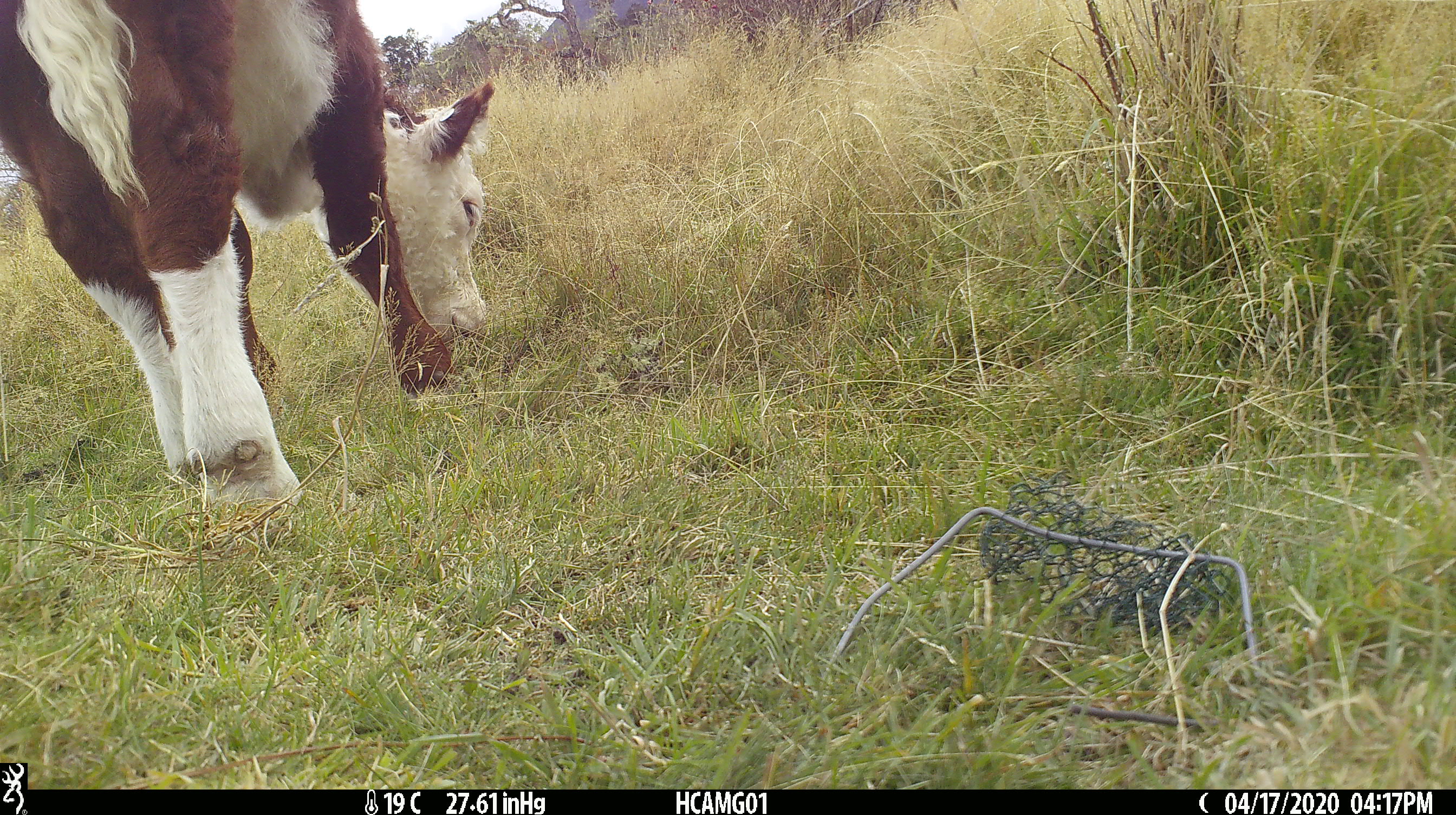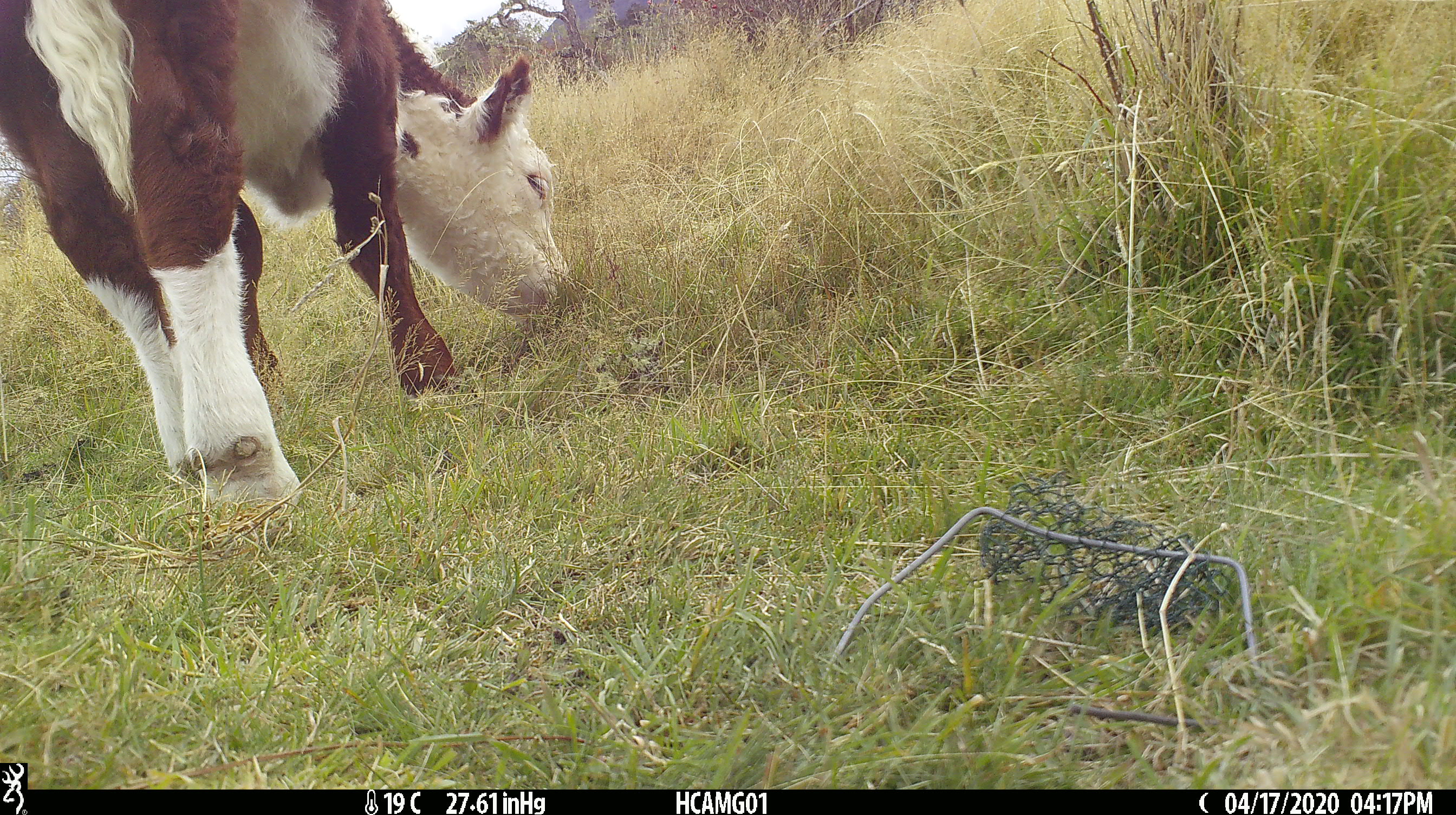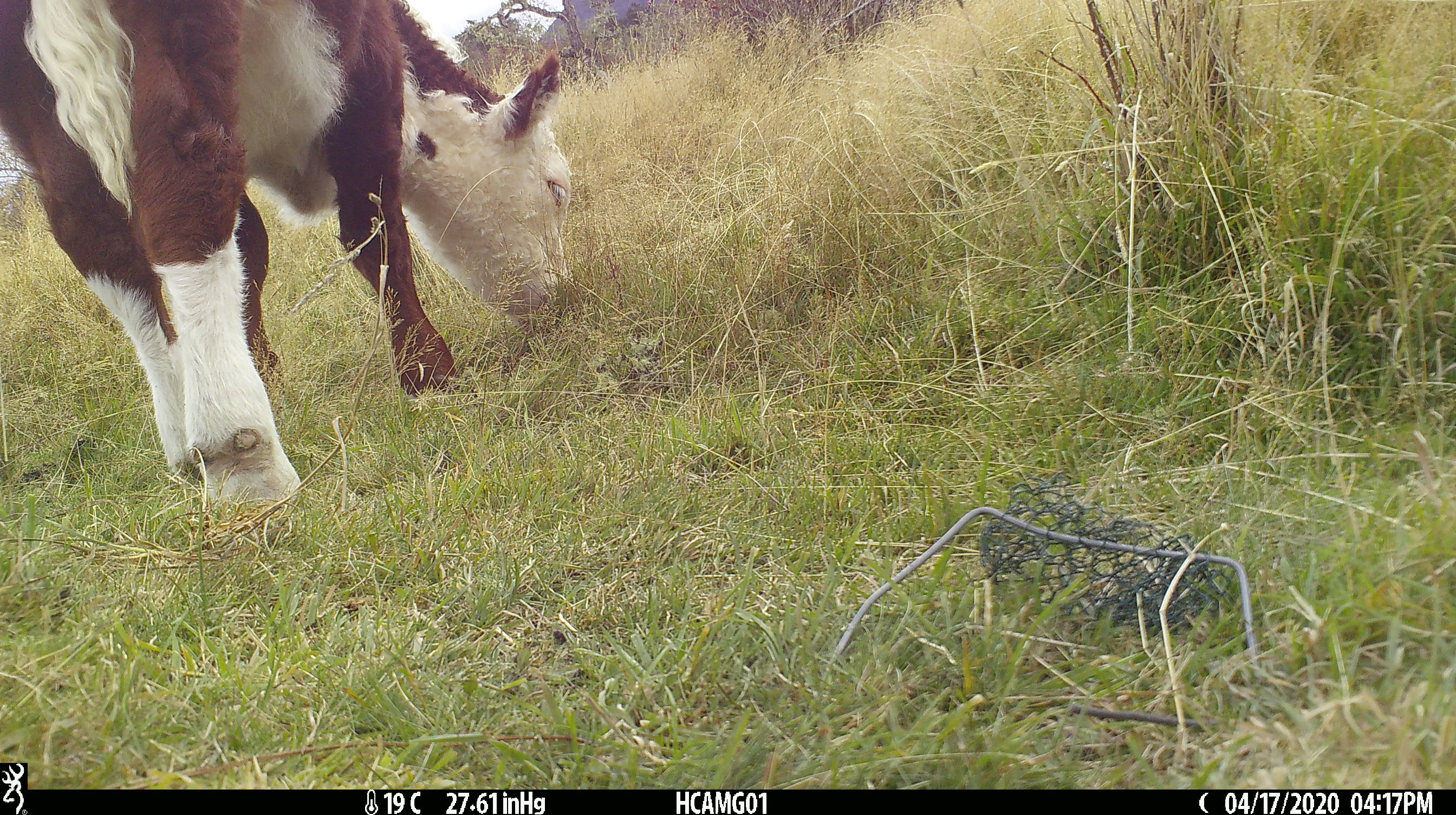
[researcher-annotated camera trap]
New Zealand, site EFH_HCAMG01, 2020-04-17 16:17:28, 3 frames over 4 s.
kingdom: Animalia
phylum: Chordata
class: Mammalia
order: Artiodactyla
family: Bovidae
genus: Bos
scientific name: Bos taurus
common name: domestic cow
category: cow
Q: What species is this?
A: Cow (domestic cow) (Bos taurus).